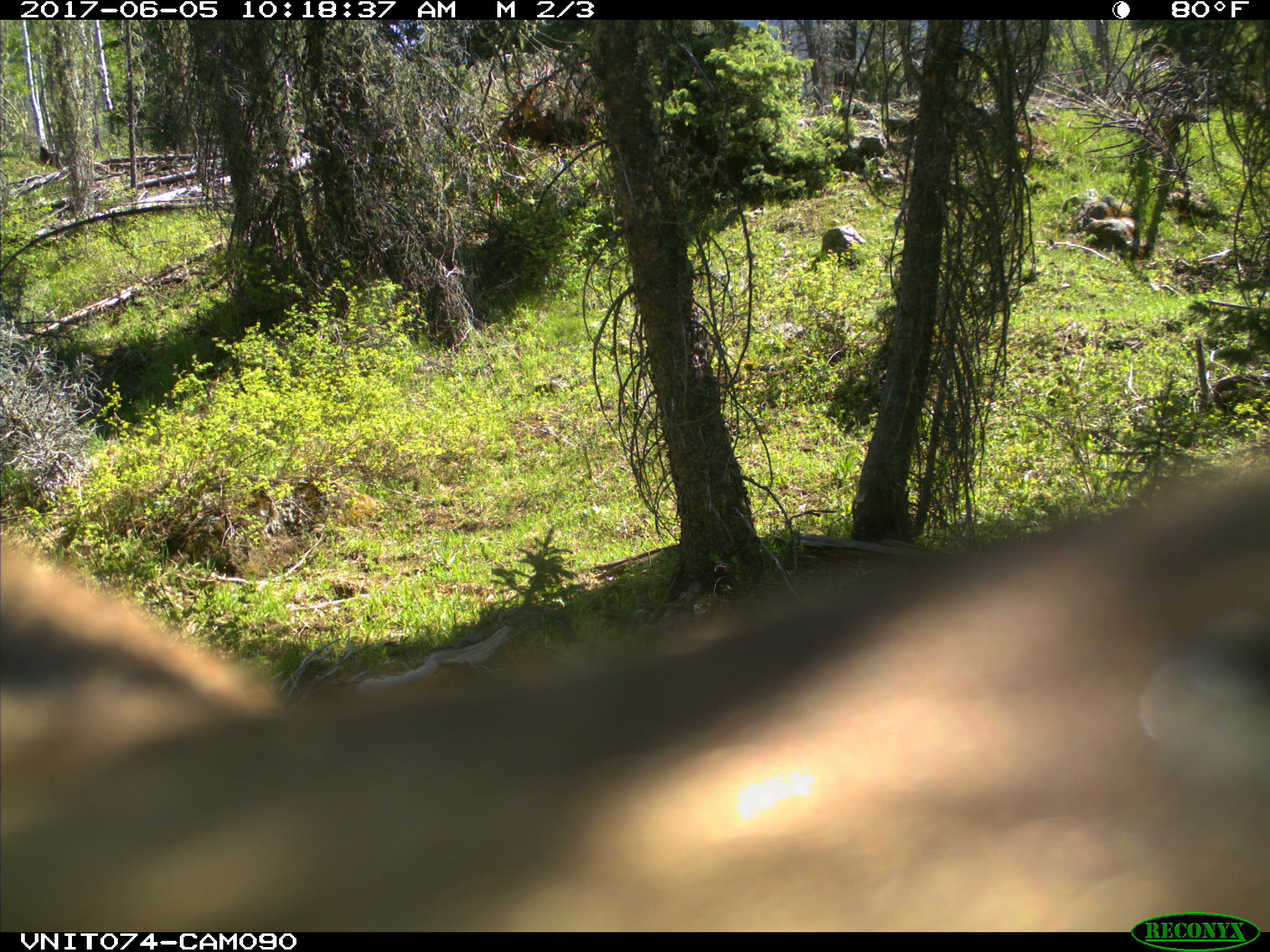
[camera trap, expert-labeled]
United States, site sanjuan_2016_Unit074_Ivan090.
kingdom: Animalia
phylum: Chordata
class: Mammalia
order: Carnivora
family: Ursidae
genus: Ursus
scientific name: Ursus americanus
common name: american black bear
Ursus americanus (american black bear).